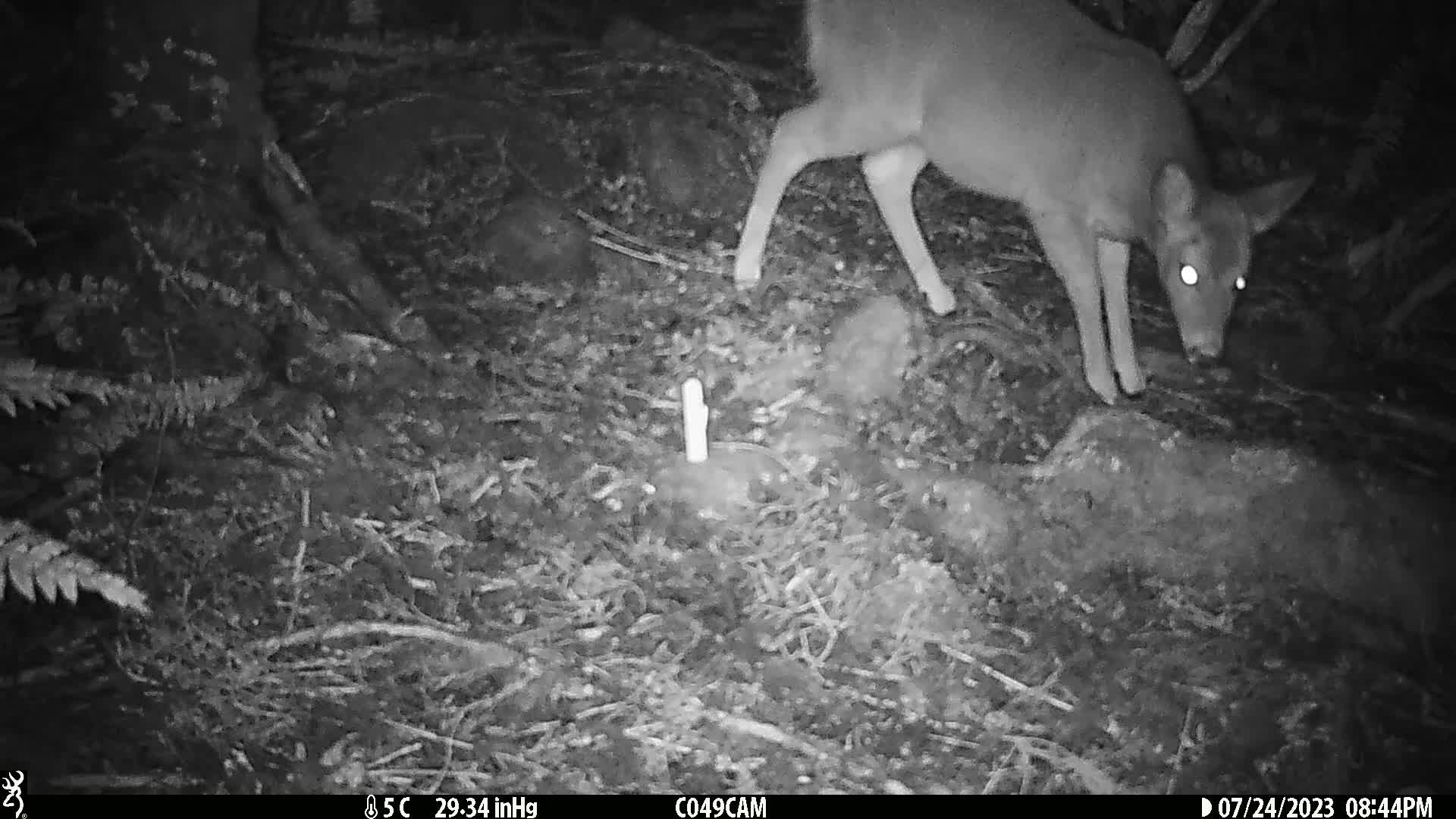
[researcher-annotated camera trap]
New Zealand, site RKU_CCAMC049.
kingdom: Animalia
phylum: Chordata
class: Mammalia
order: Artiodactyla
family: Cervidae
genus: Odocoileus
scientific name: Odocoileus virginianus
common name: white-tailed deer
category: white tailed deer